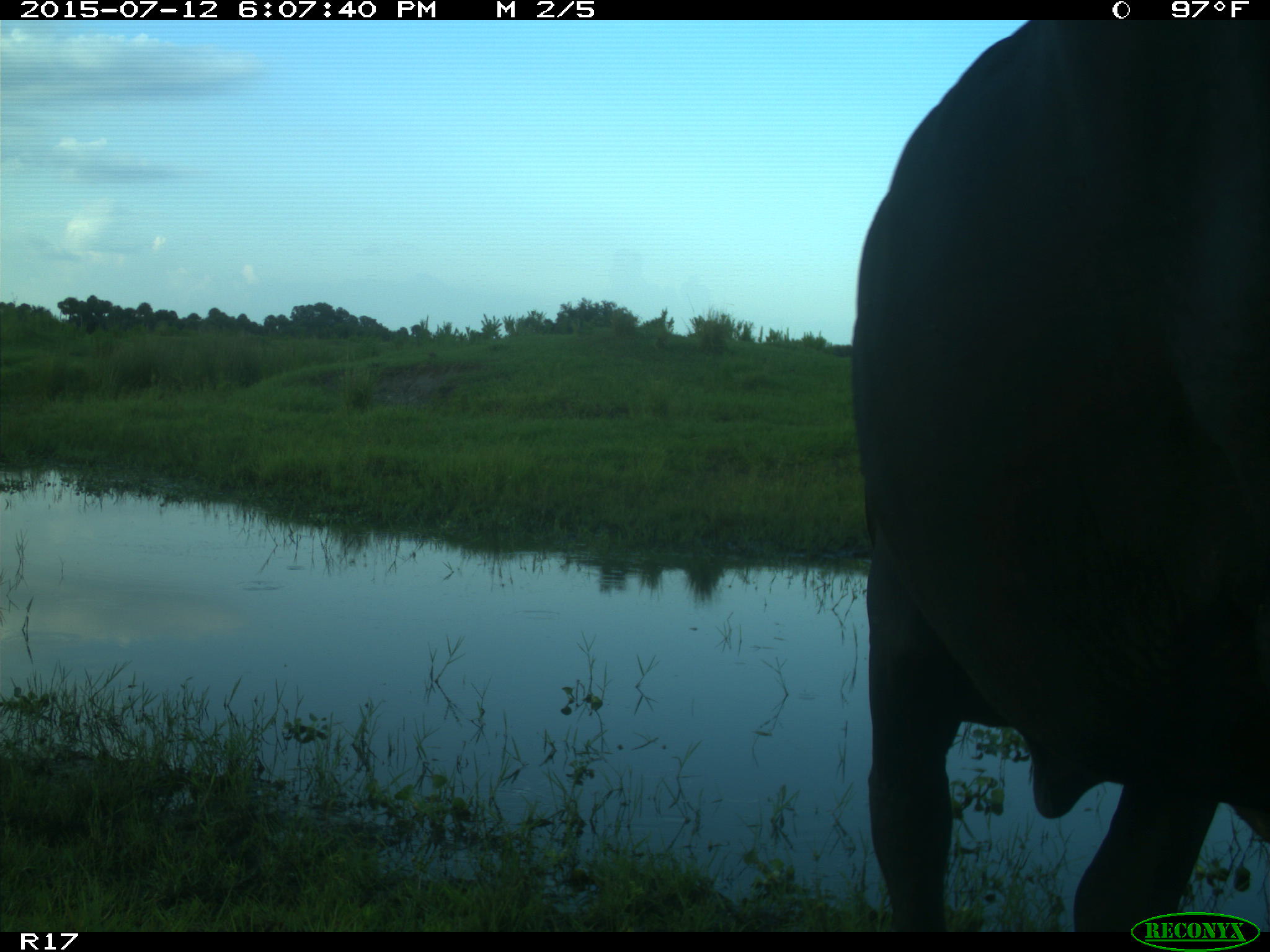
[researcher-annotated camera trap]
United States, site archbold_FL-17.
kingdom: Animalia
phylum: Chordata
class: Mammalia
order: Artiodactyla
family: Bovidae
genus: Bos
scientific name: Bos taurus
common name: domestic cow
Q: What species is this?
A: Bos taurus (domestic cow).